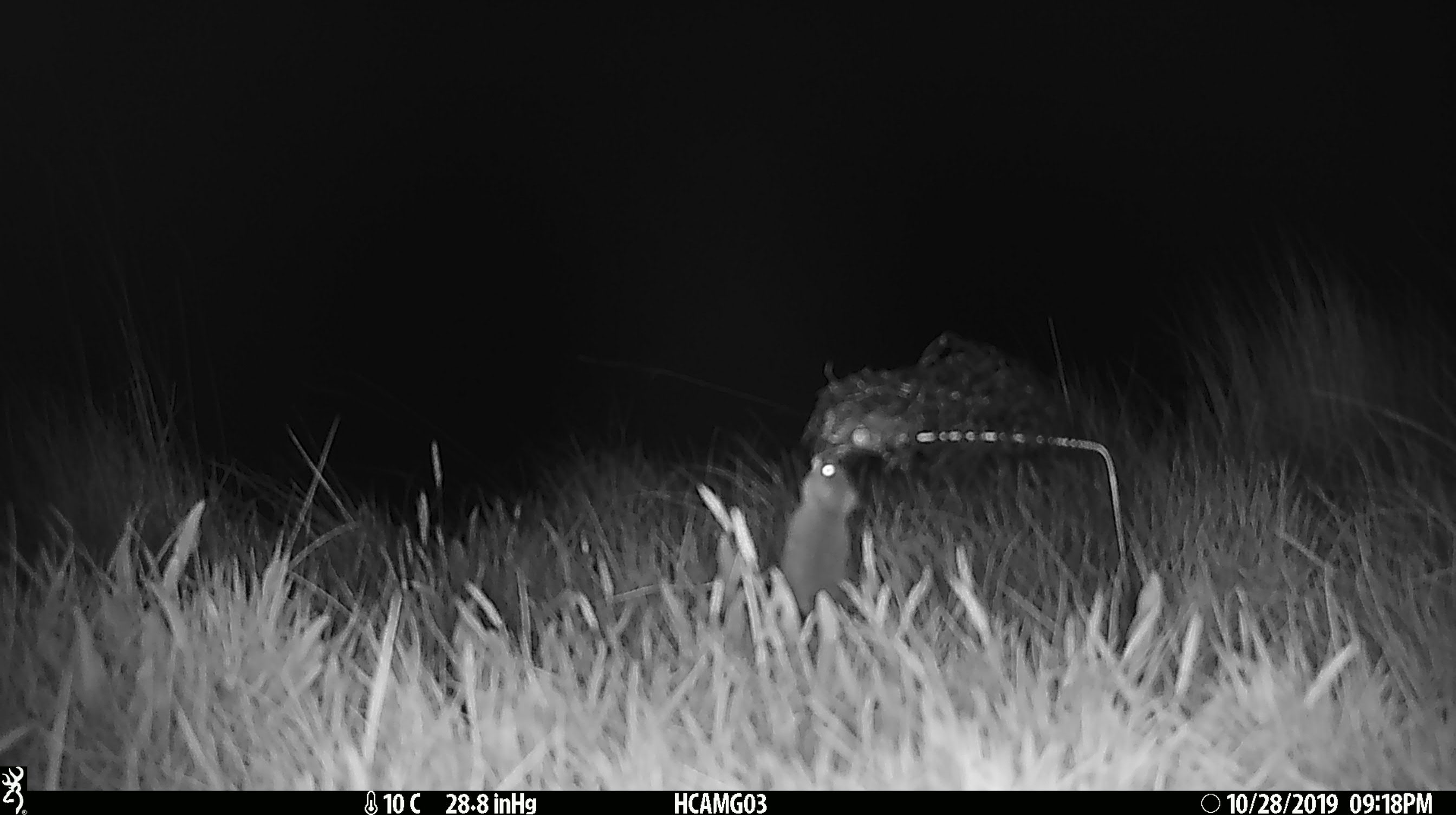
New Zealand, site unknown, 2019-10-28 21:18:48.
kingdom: Animalia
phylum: Chordata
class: Mammalia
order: Rodentia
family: Muridae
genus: Mus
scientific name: Mus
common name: mouse